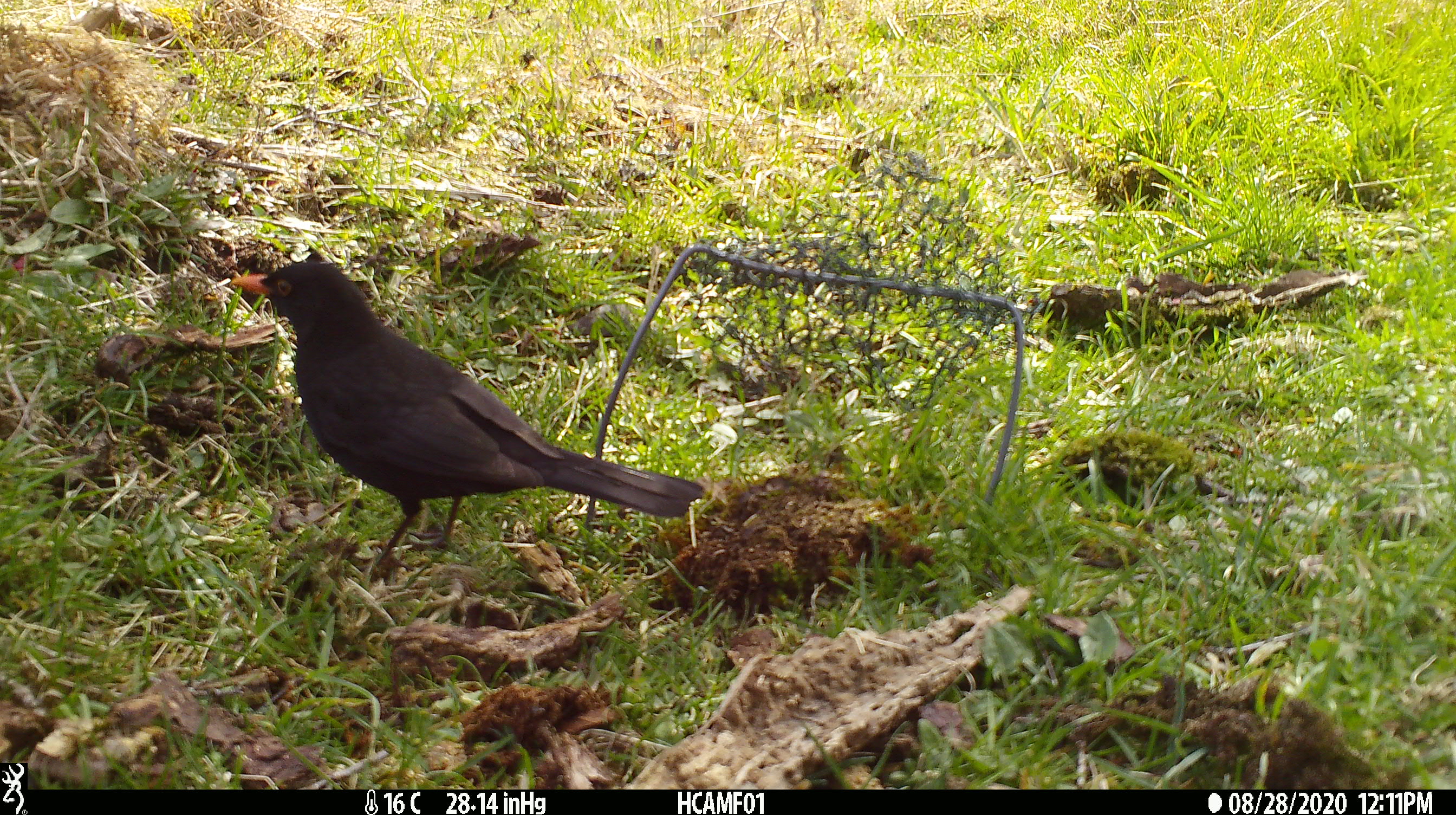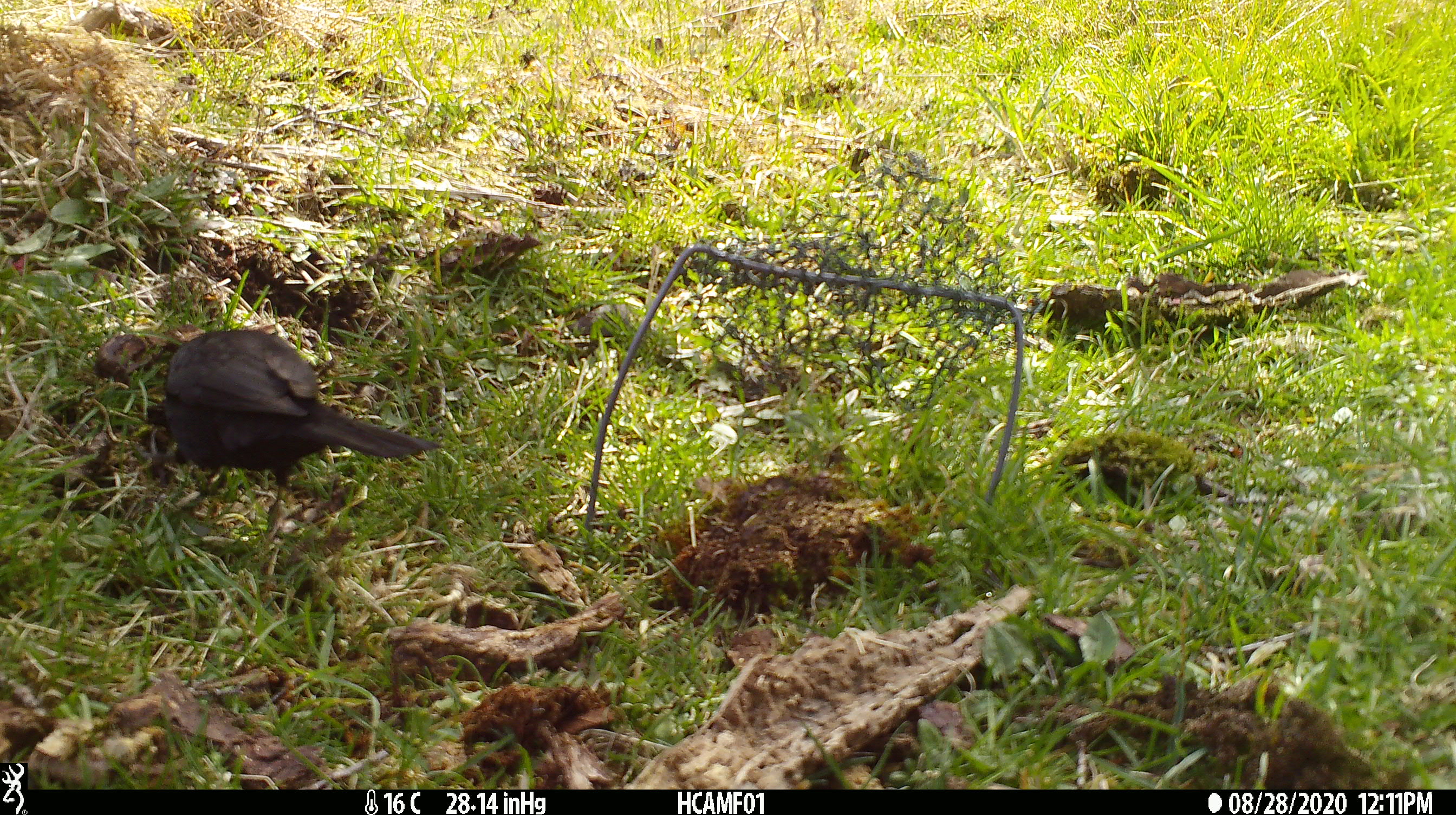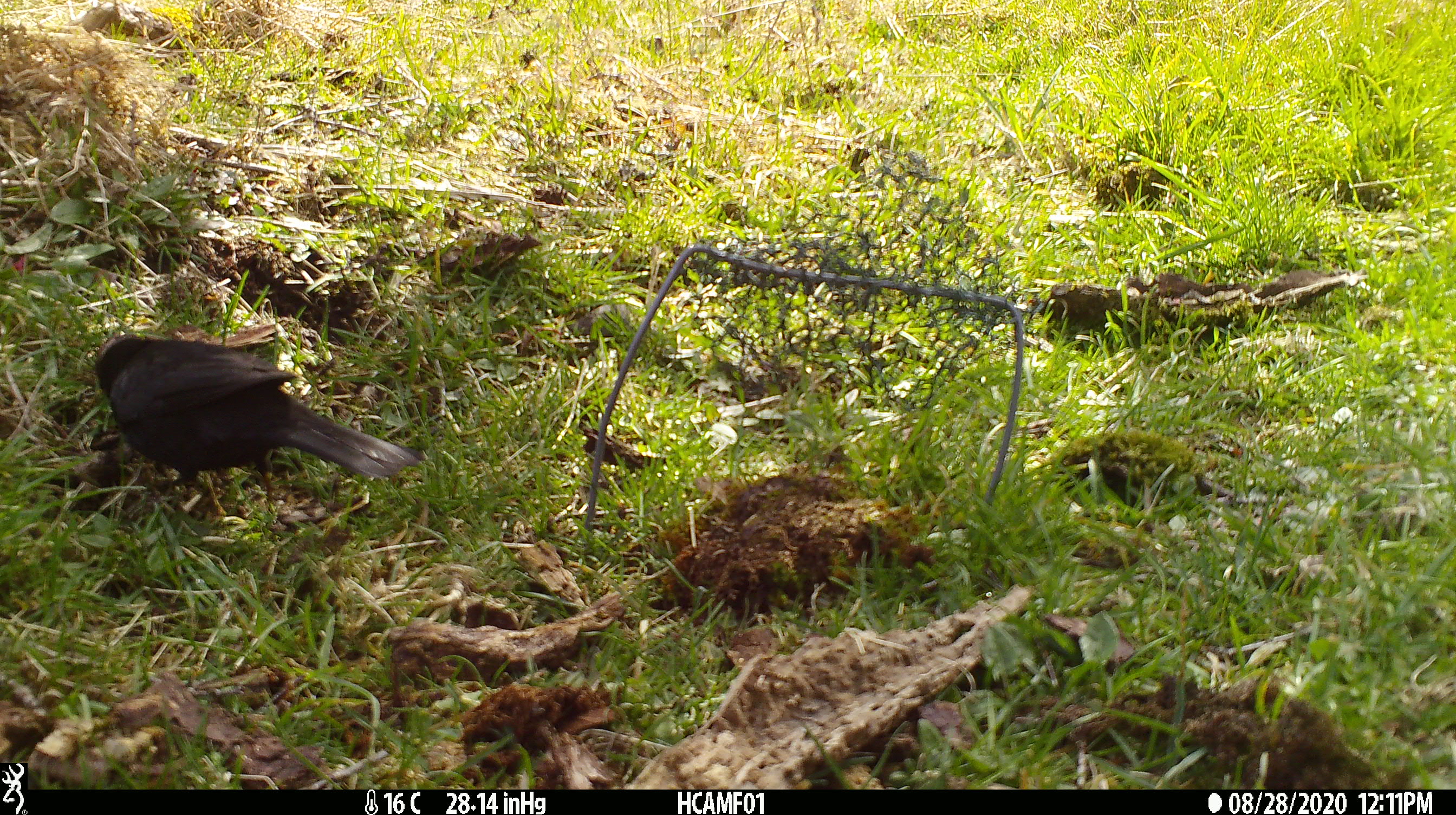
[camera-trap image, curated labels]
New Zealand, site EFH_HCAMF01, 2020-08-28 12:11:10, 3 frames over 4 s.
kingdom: Animalia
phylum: Chordata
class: Aves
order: Passeriformes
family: Turdidae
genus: Turdus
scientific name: Turdus merula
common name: eurasian blackbird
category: blackbird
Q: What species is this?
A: Blackbird (eurasian blackbird) (Turdus merula).